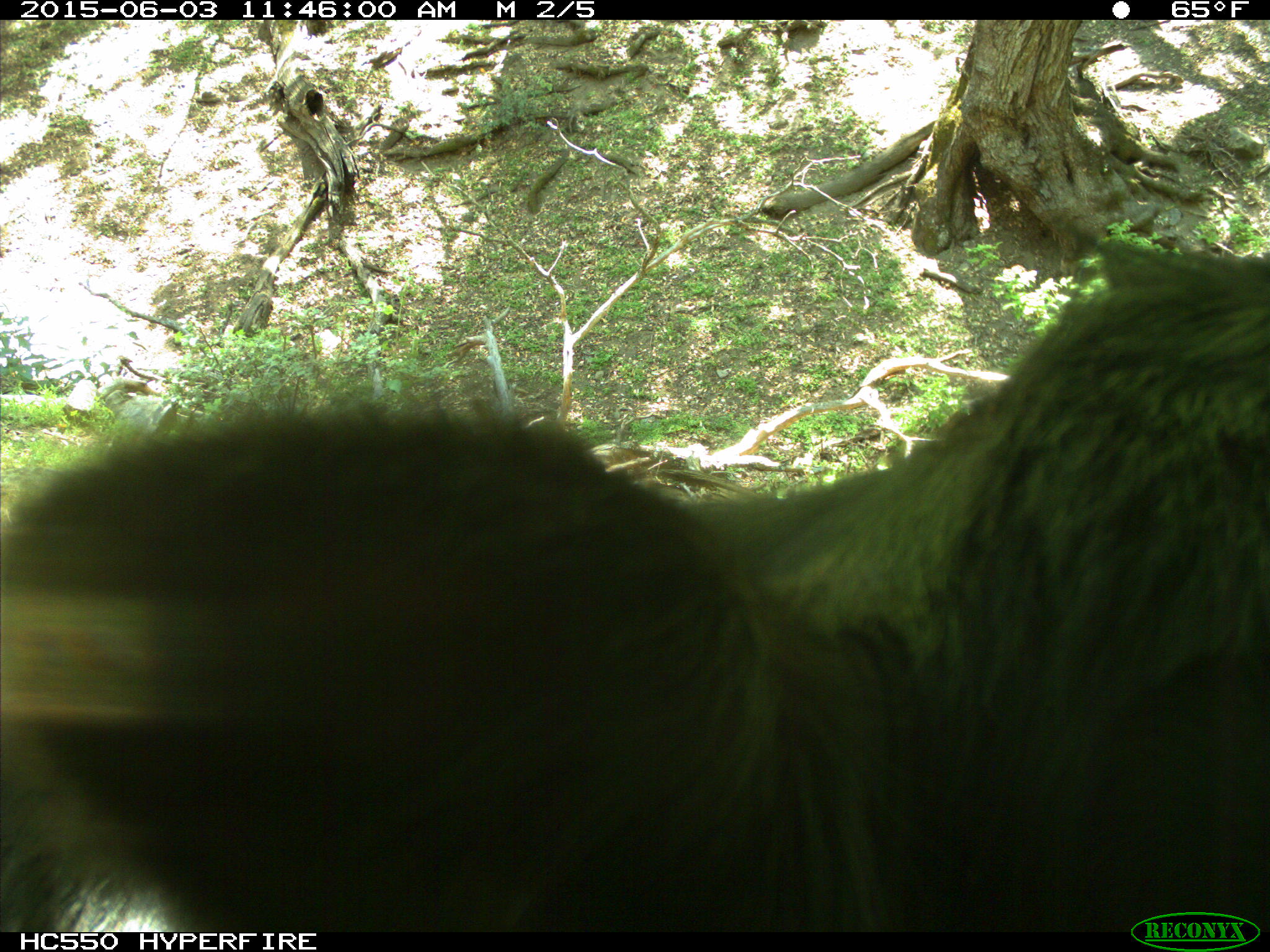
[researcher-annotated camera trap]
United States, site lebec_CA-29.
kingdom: Animalia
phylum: Chordata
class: Mammalia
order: Artiodactyla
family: Bovidae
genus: Bos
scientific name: Bos taurus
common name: domestic cow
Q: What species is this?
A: Bos taurus (domestic cow).